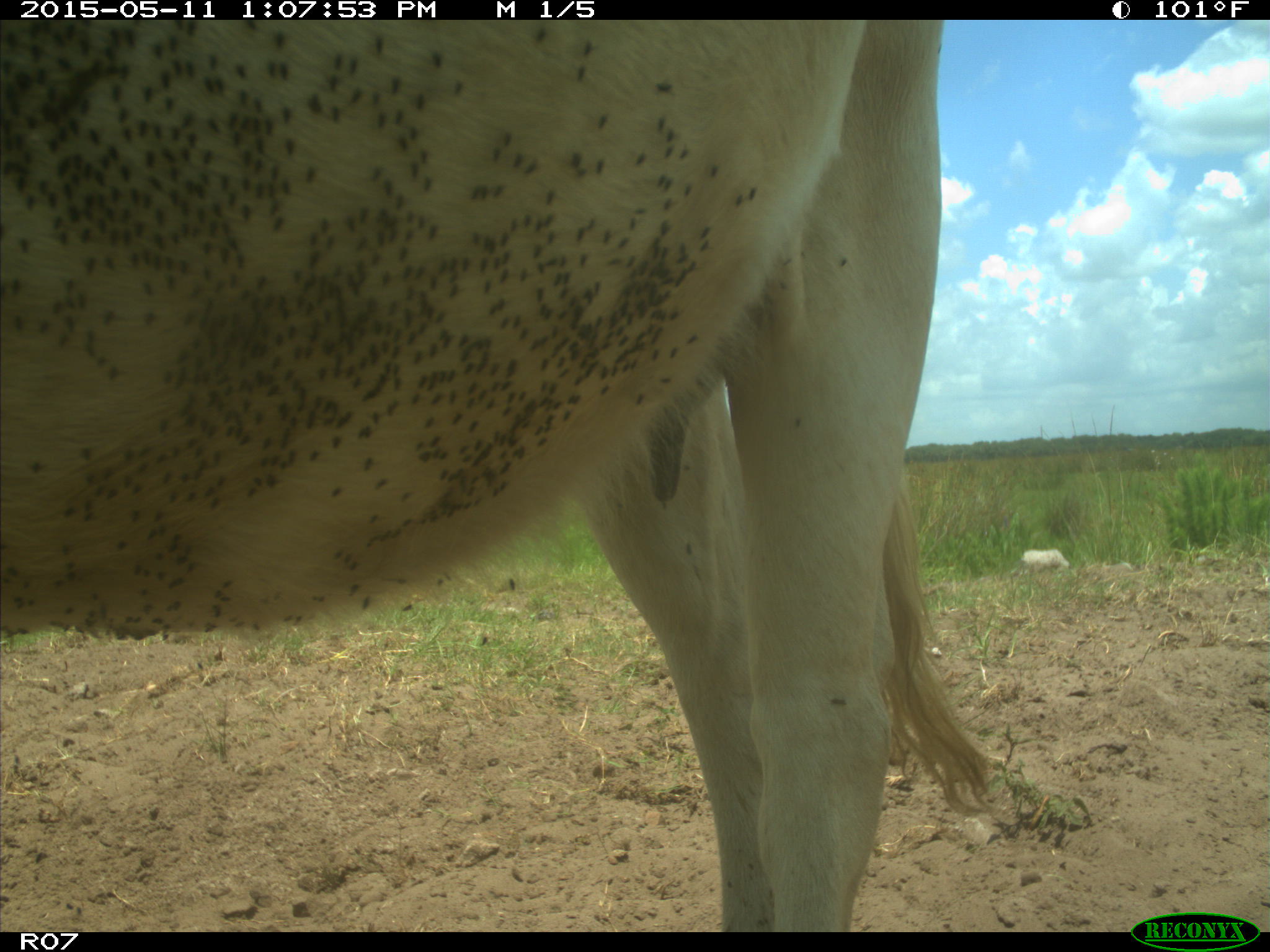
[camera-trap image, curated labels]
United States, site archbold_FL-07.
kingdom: Animalia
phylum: Chordata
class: Mammalia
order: Artiodactyla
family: Bovidae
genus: Bos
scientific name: Bos taurus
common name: domestic cow